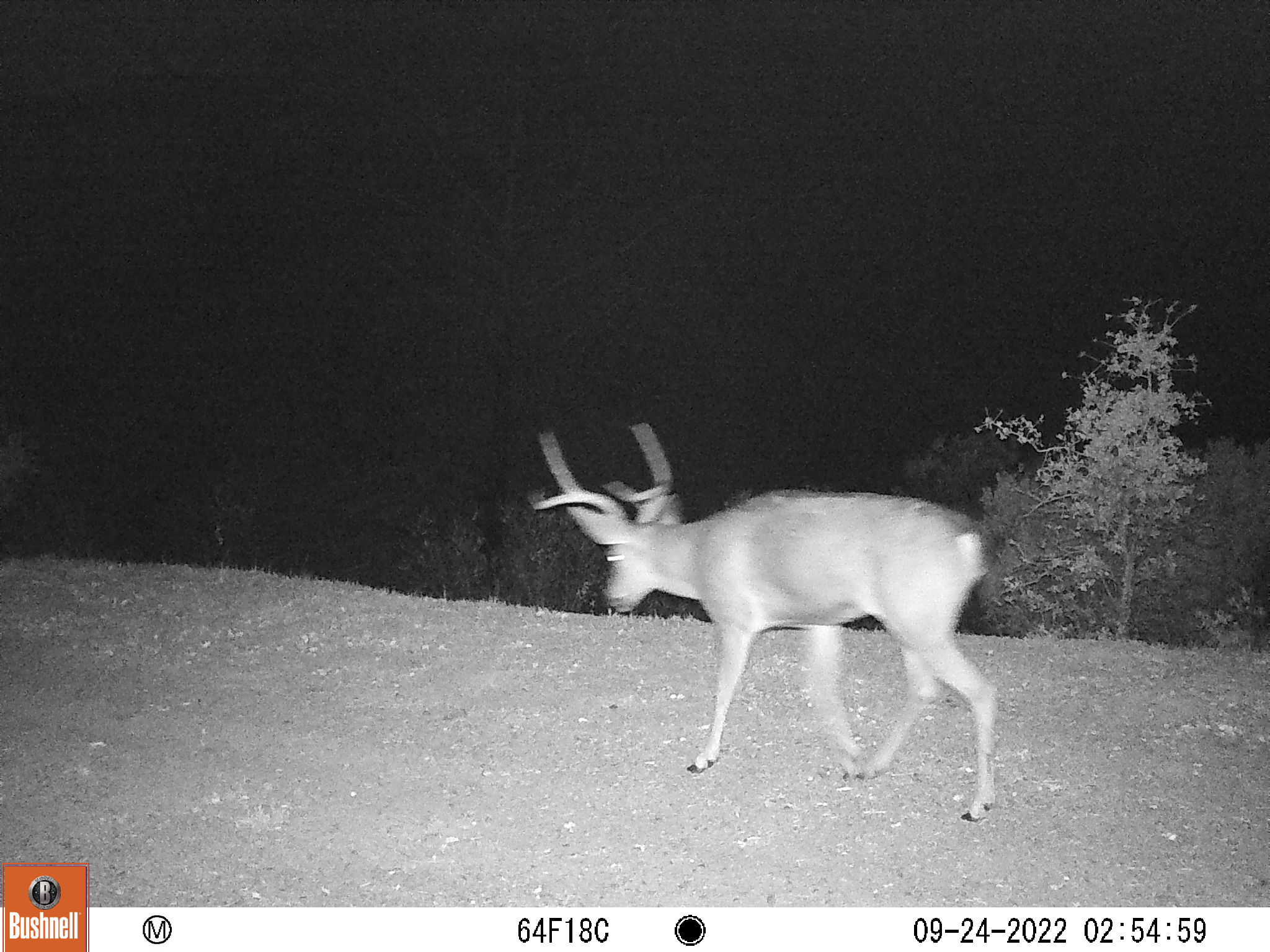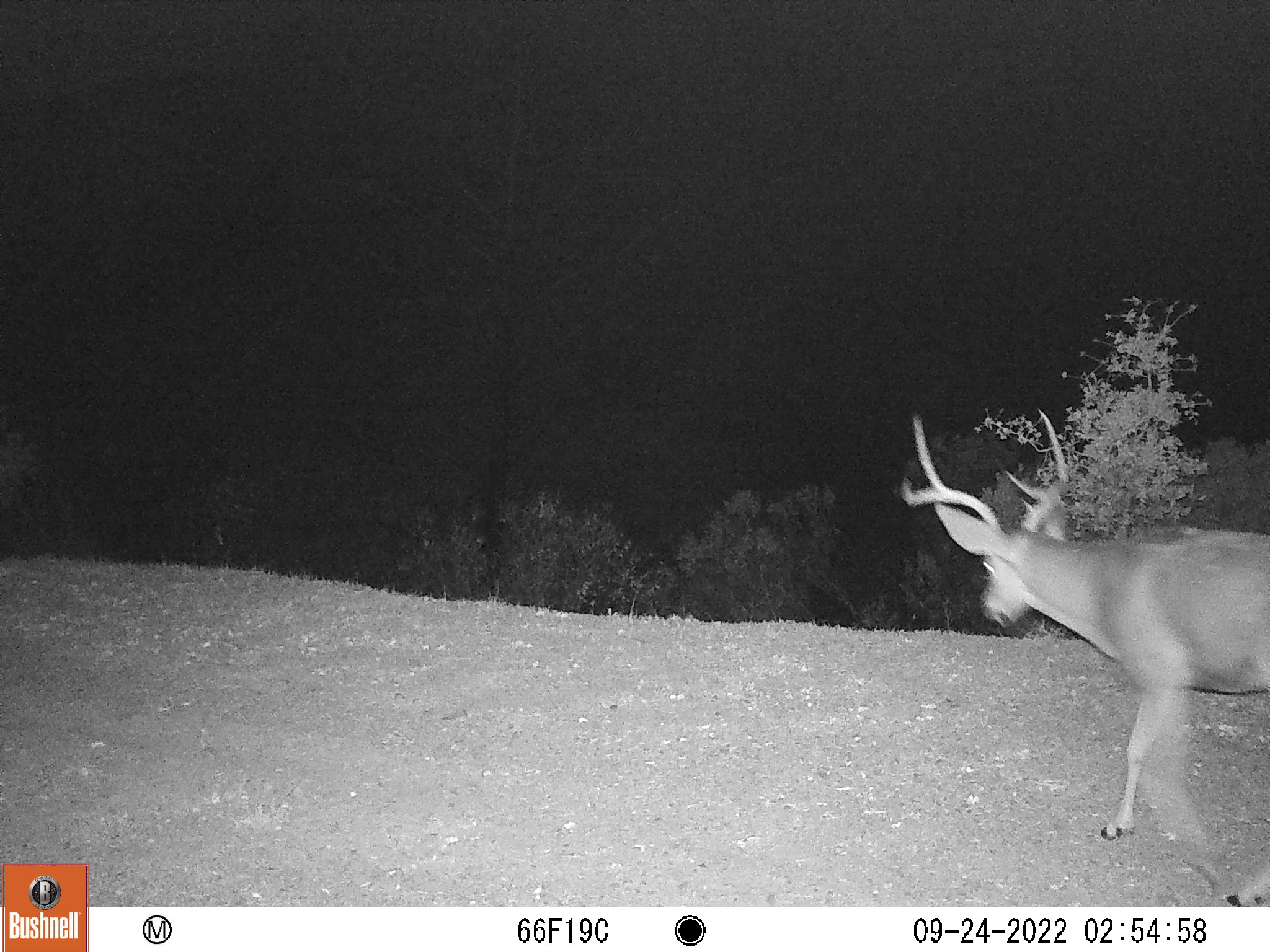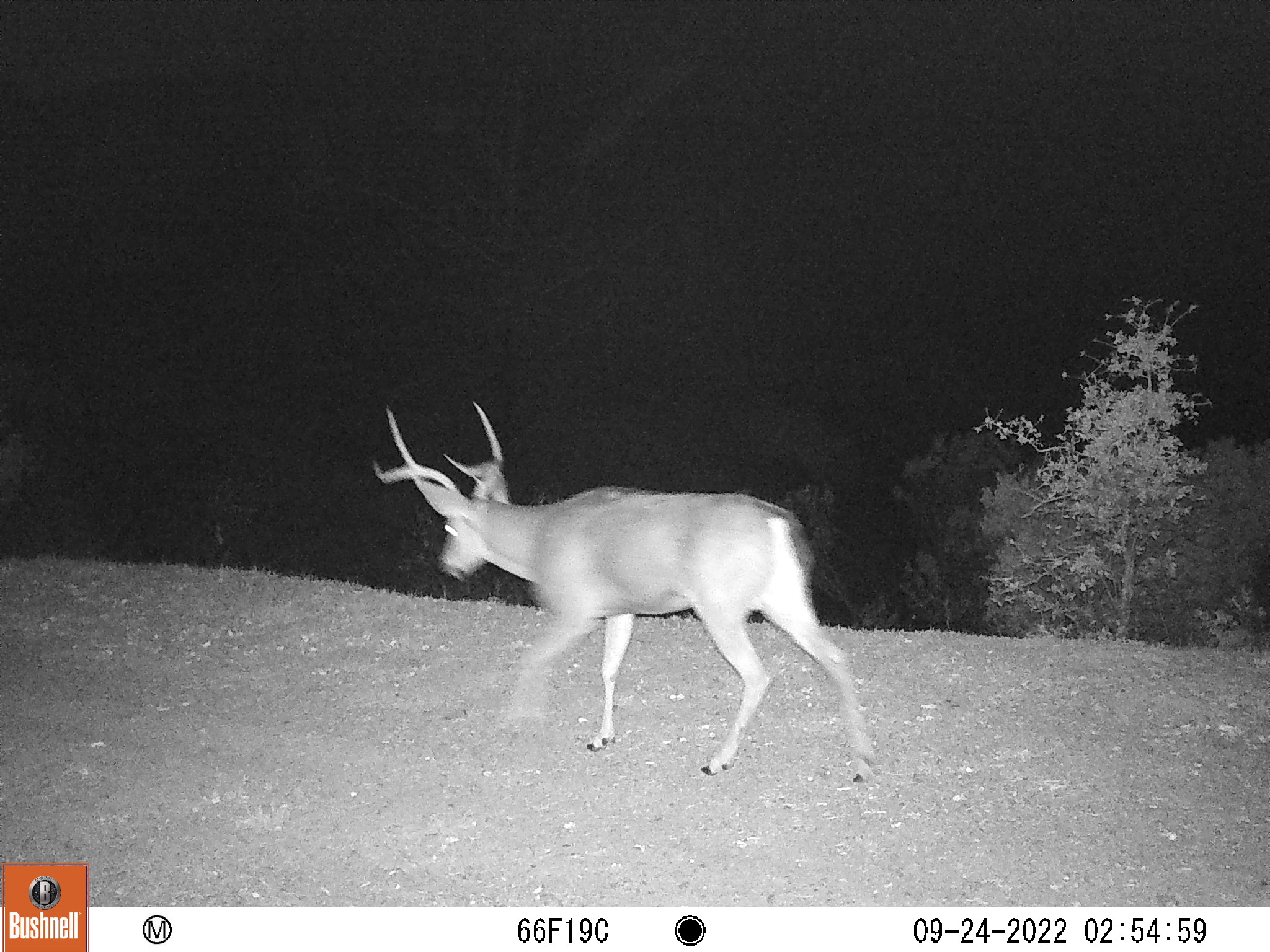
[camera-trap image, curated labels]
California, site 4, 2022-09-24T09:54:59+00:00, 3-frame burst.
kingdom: Animalia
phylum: Chordata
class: Mammalia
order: Artiodactyla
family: Cervidae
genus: Odocoileus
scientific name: Odocoileus hemionus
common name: mule deer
Mule deer (Odocoileus hemionus).